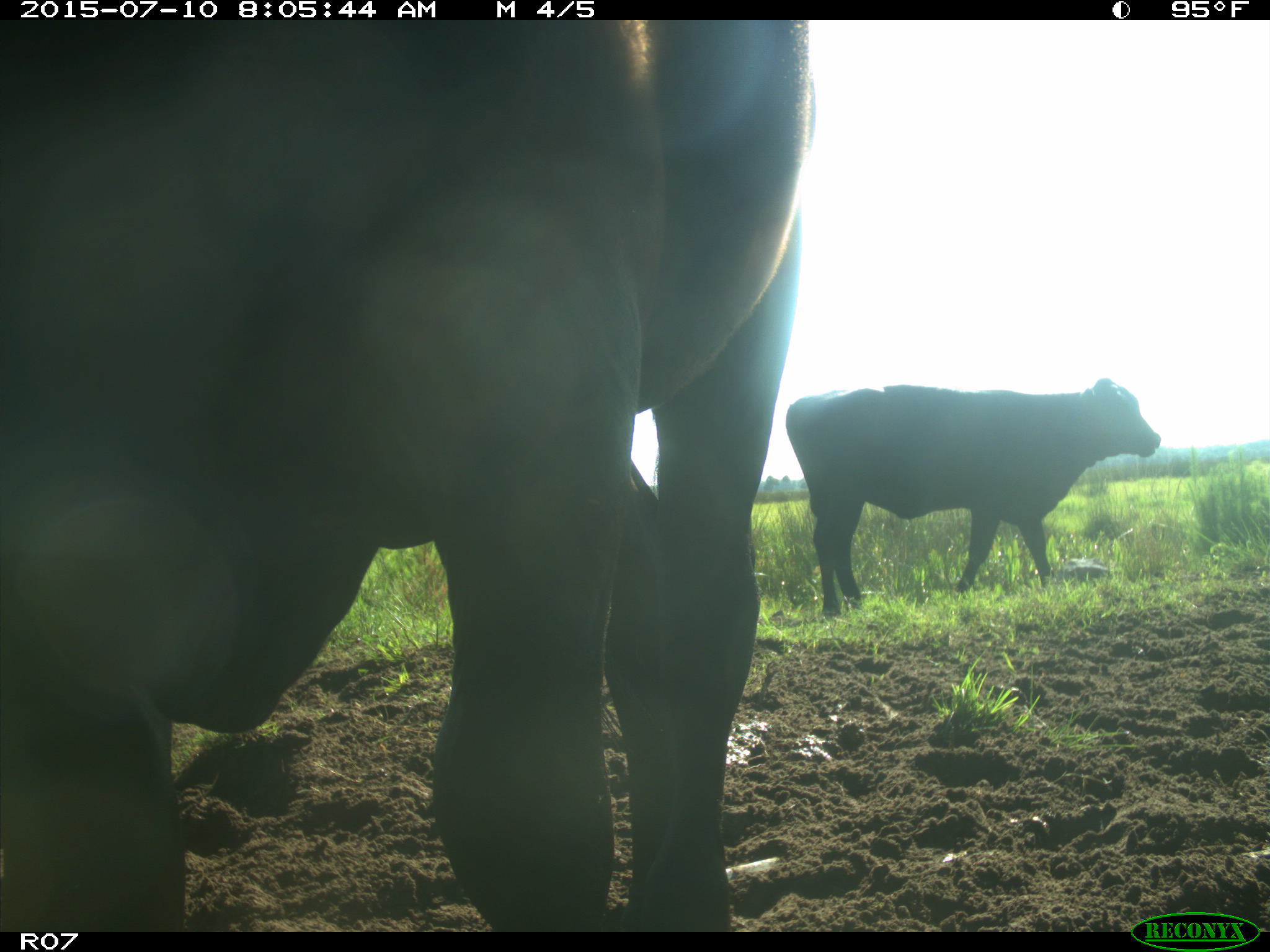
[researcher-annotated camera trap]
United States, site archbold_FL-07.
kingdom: Animalia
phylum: Chordata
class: Mammalia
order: Artiodactyla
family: Bovidae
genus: Bos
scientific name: Bos taurus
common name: domestic cow